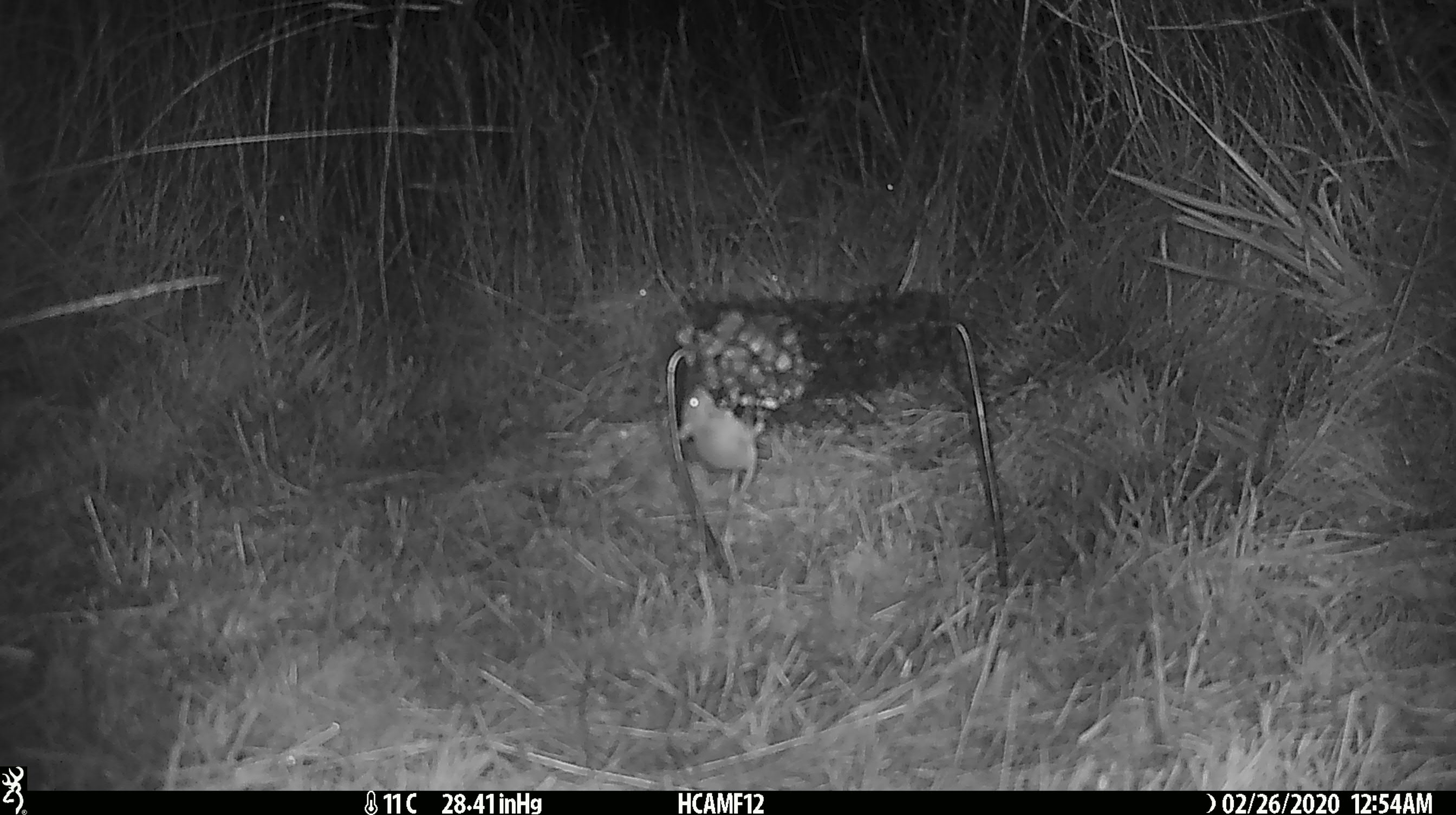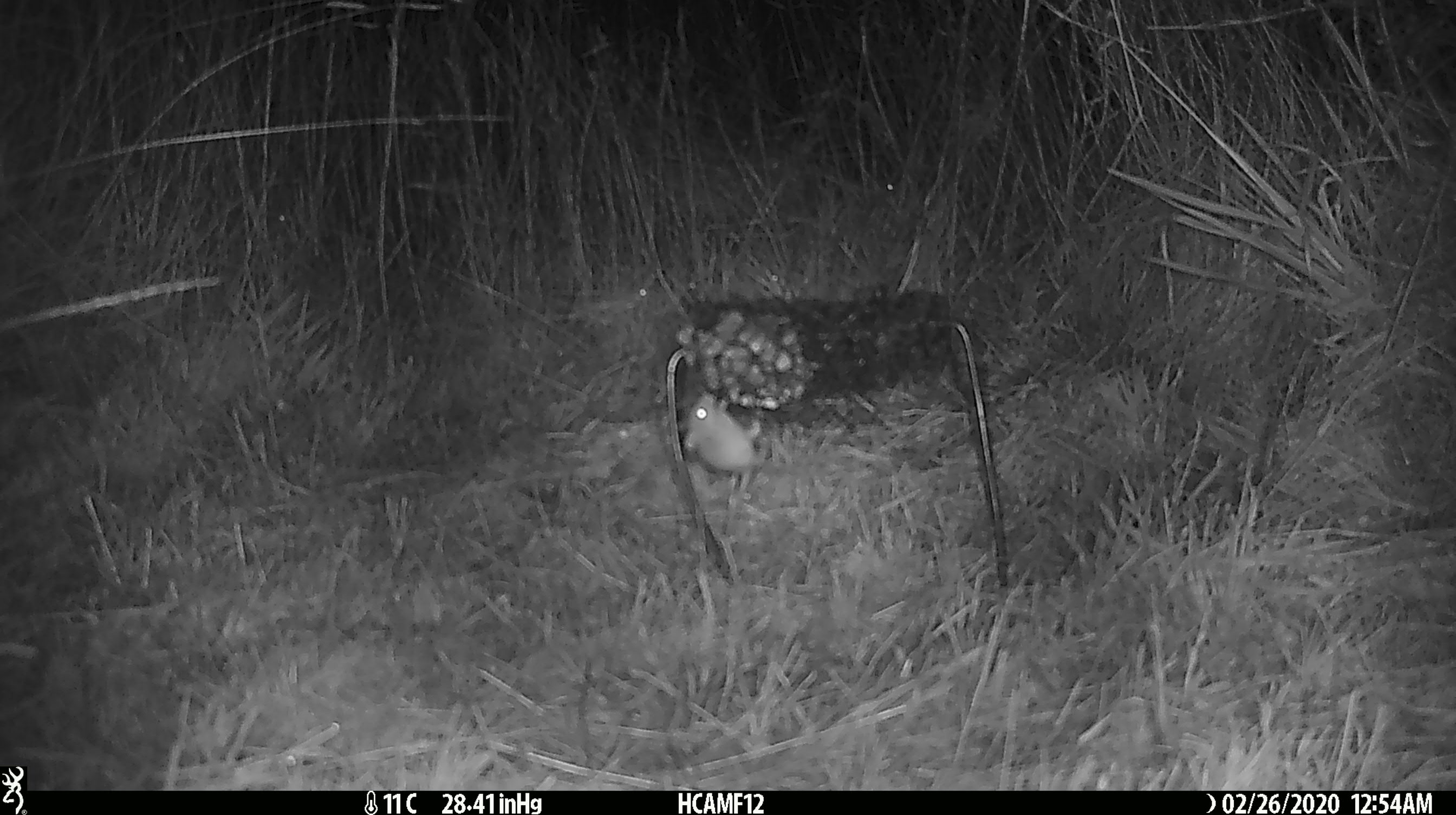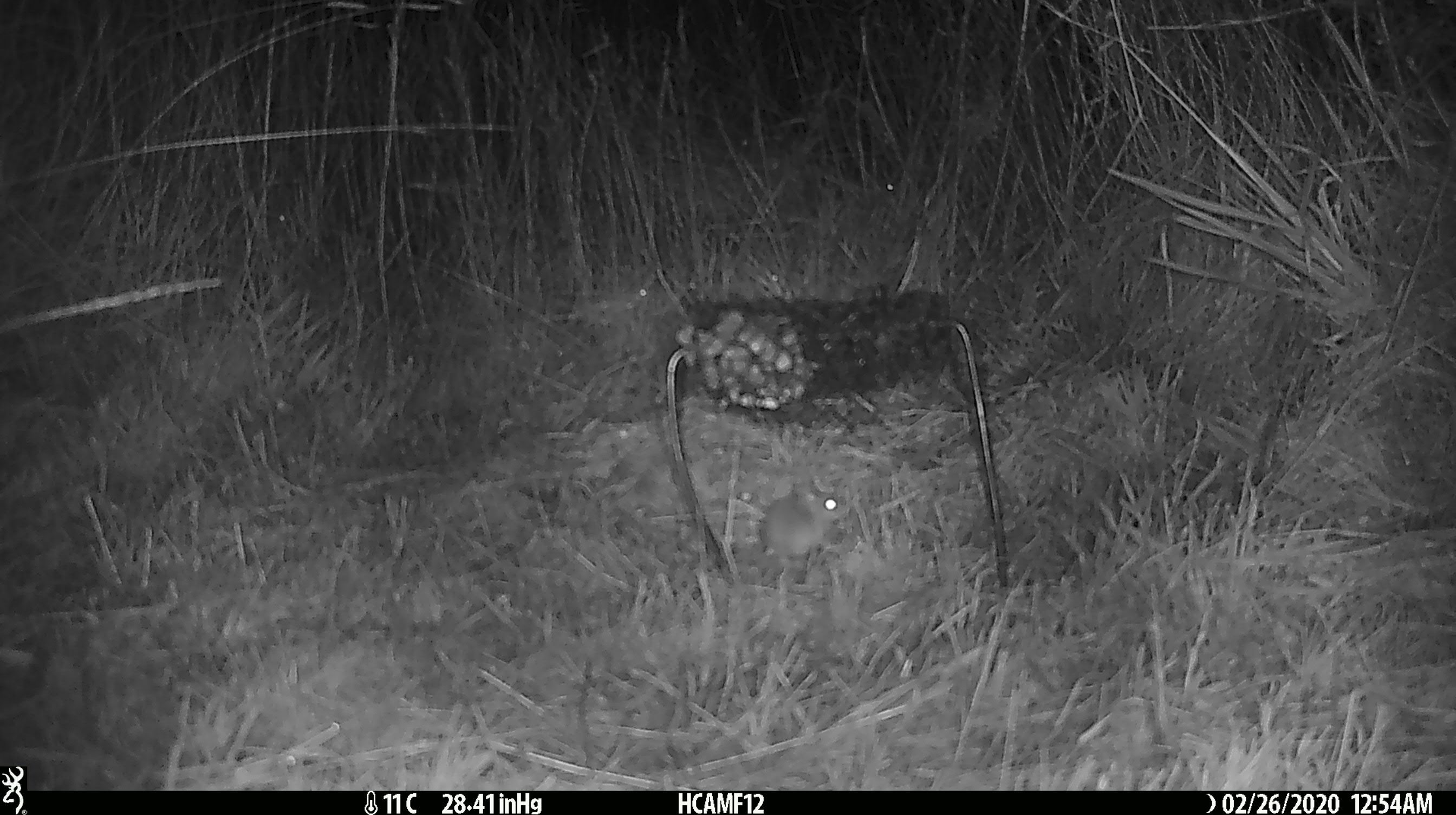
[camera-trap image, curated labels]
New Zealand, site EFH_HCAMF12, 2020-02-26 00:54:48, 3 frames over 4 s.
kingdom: Animalia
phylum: Chordata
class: Mammalia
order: Rodentia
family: Muridae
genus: Mus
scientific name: Mus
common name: mouse